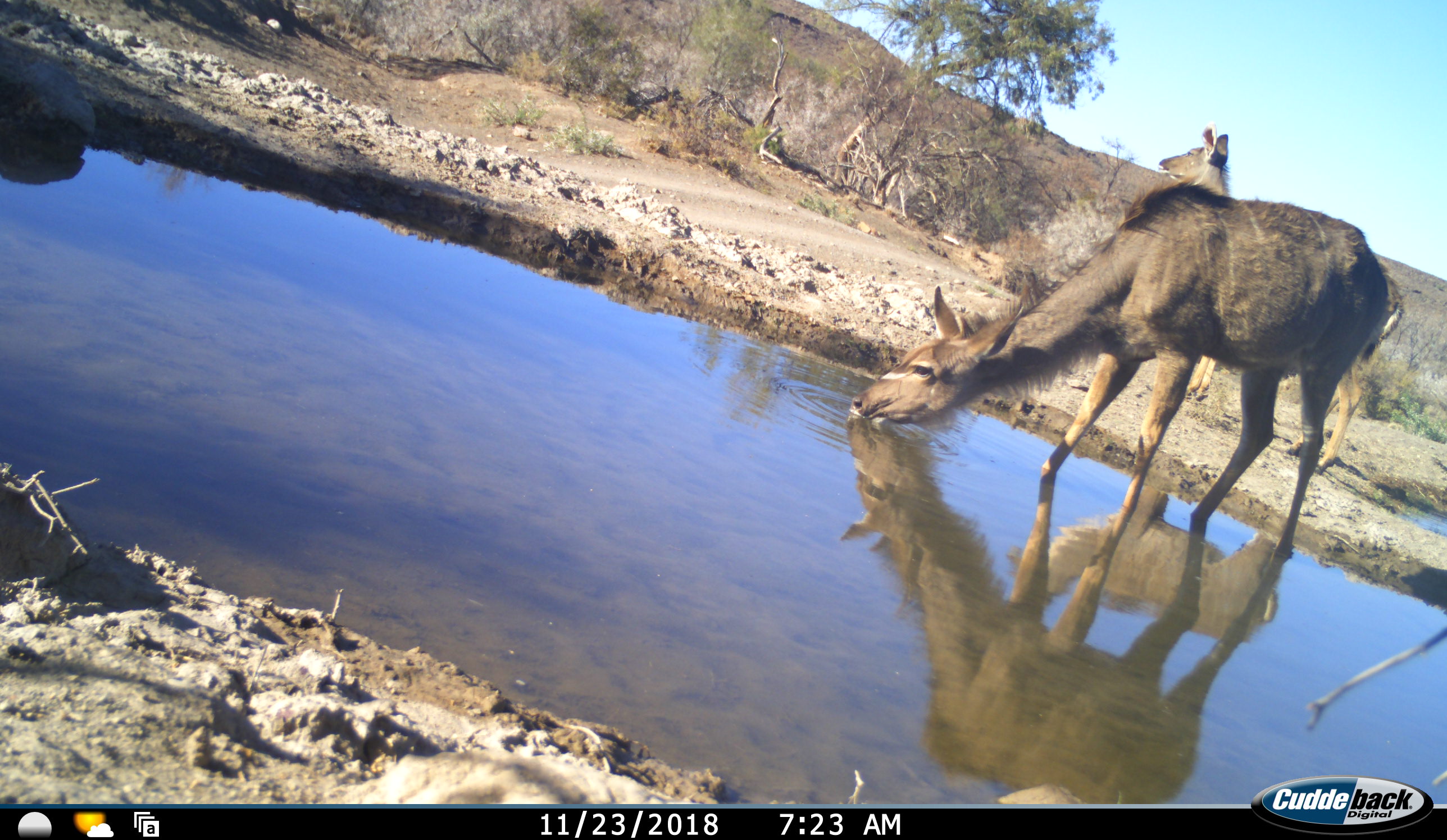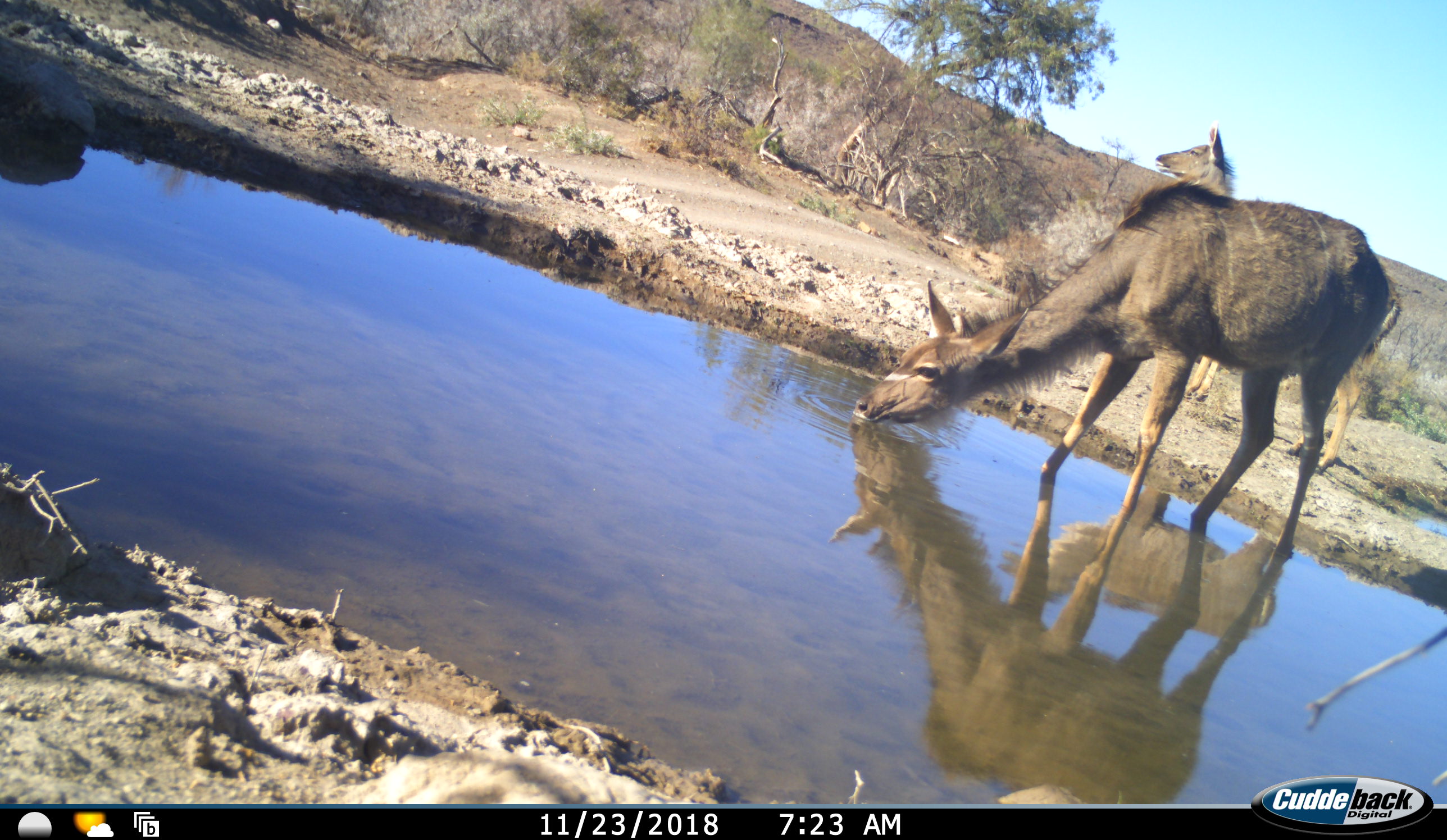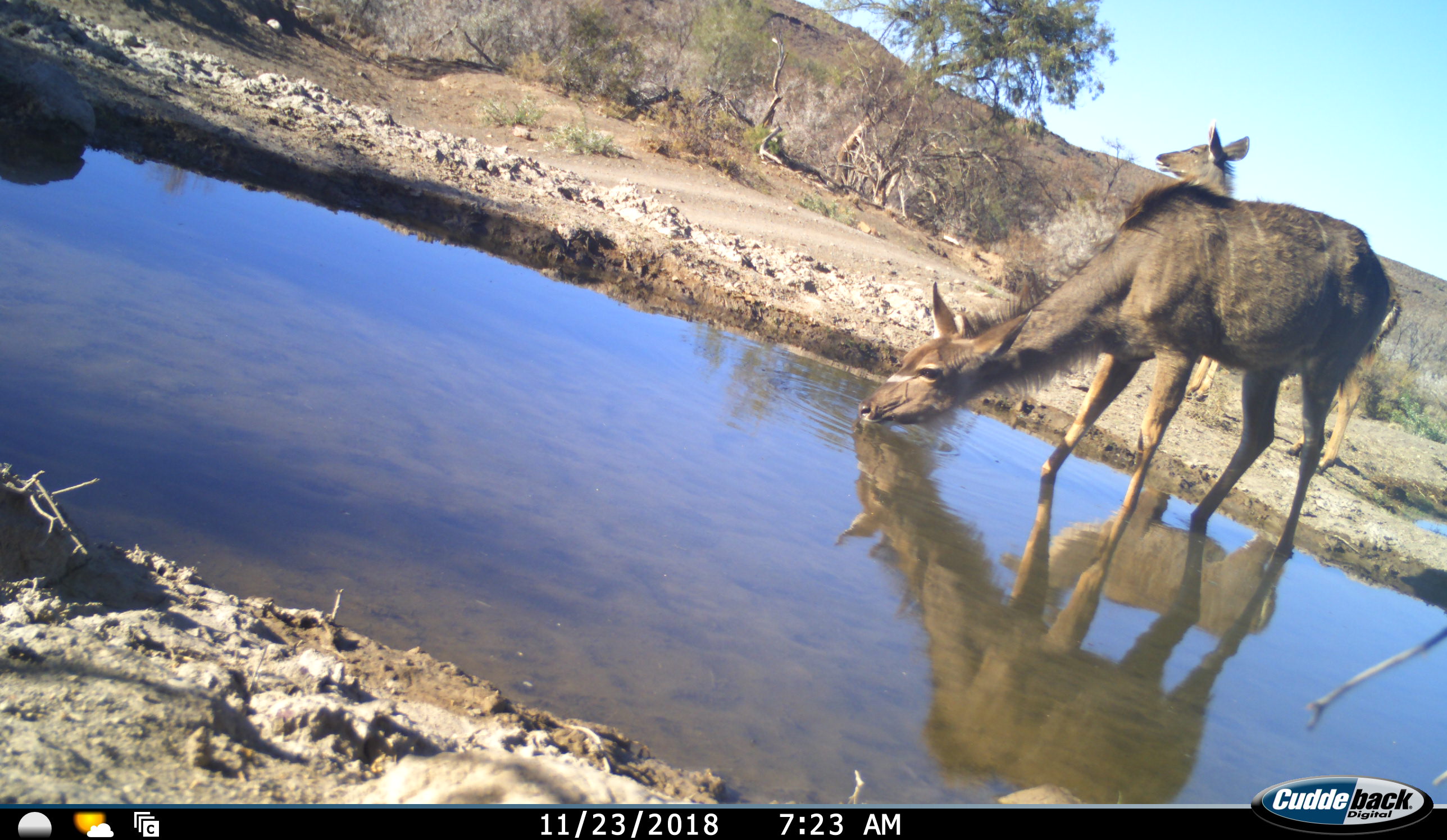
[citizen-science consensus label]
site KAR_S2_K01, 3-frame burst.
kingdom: Animalia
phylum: Chordata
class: Mammalia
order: Artiodactyla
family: Bovidae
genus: Tragelaphus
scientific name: Tragelaphus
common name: kudu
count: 2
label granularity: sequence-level